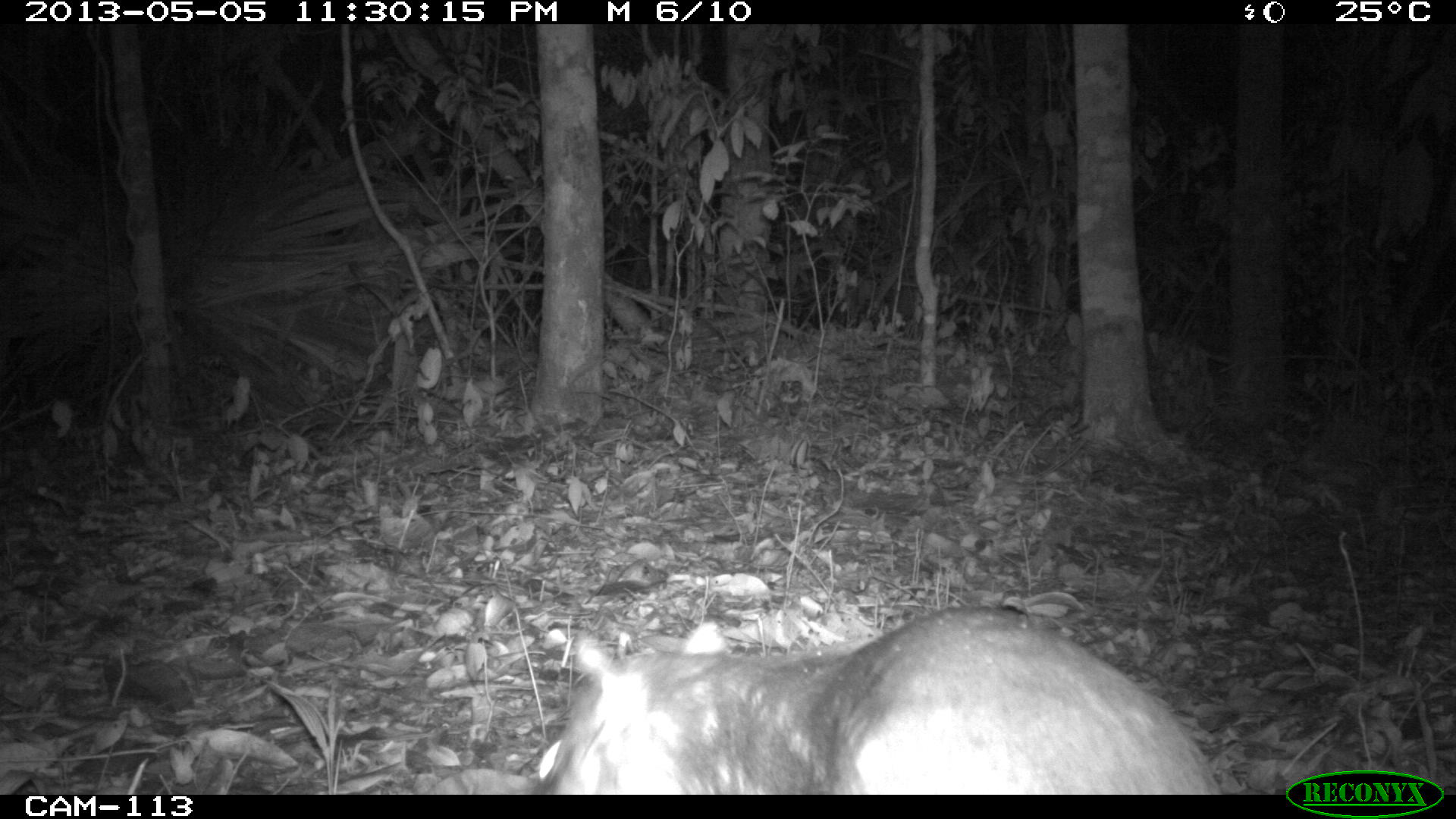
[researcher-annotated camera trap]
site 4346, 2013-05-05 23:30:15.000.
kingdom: Animalia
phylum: Chordata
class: Mammalia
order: Rodentia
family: Cuniculidae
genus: Cuniculus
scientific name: Cuniculus paca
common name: lowland paca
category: agouti paca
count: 1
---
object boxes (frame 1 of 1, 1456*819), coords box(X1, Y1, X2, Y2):
agouti paca: box(534, 602, 1220, 792)